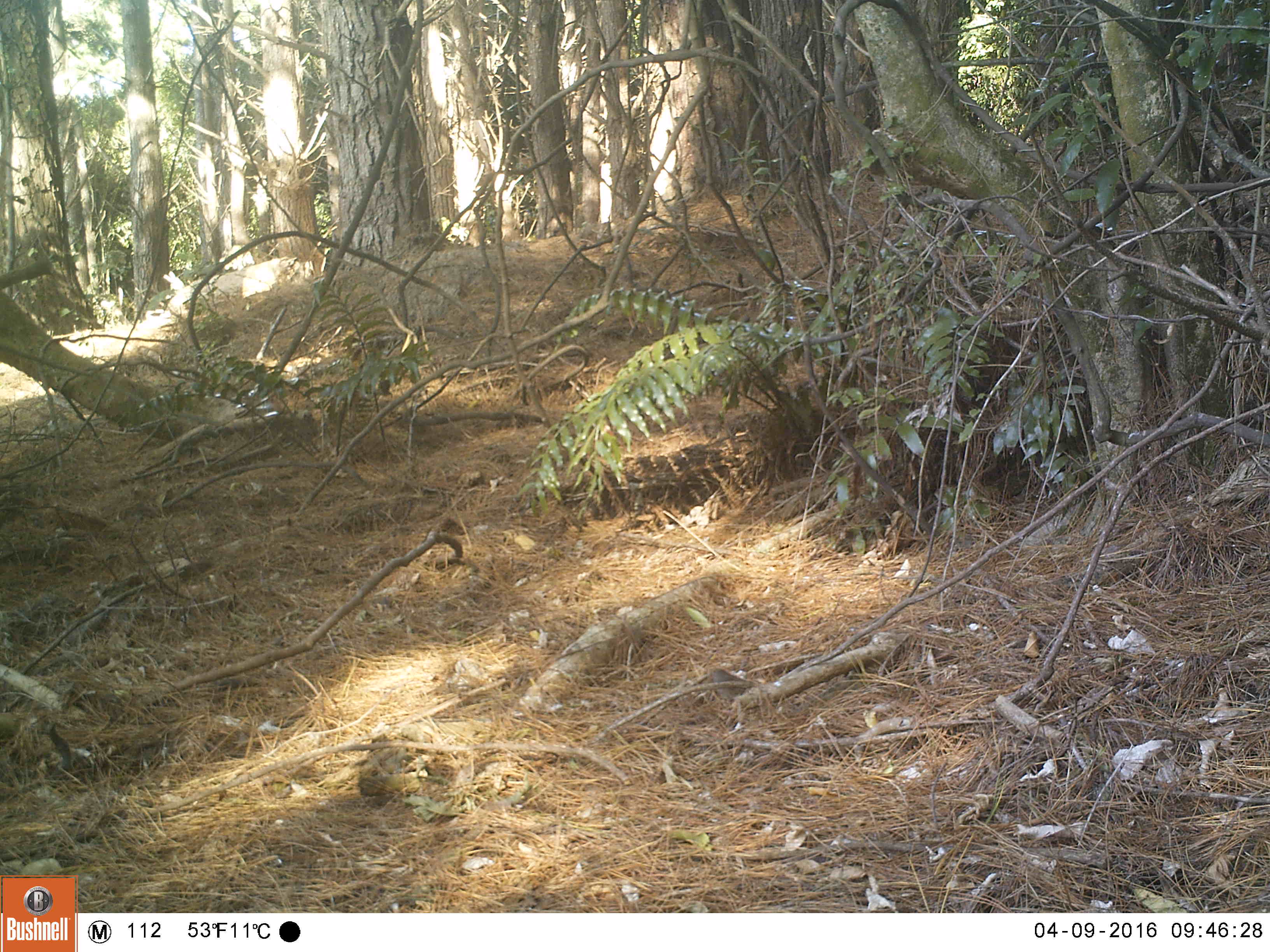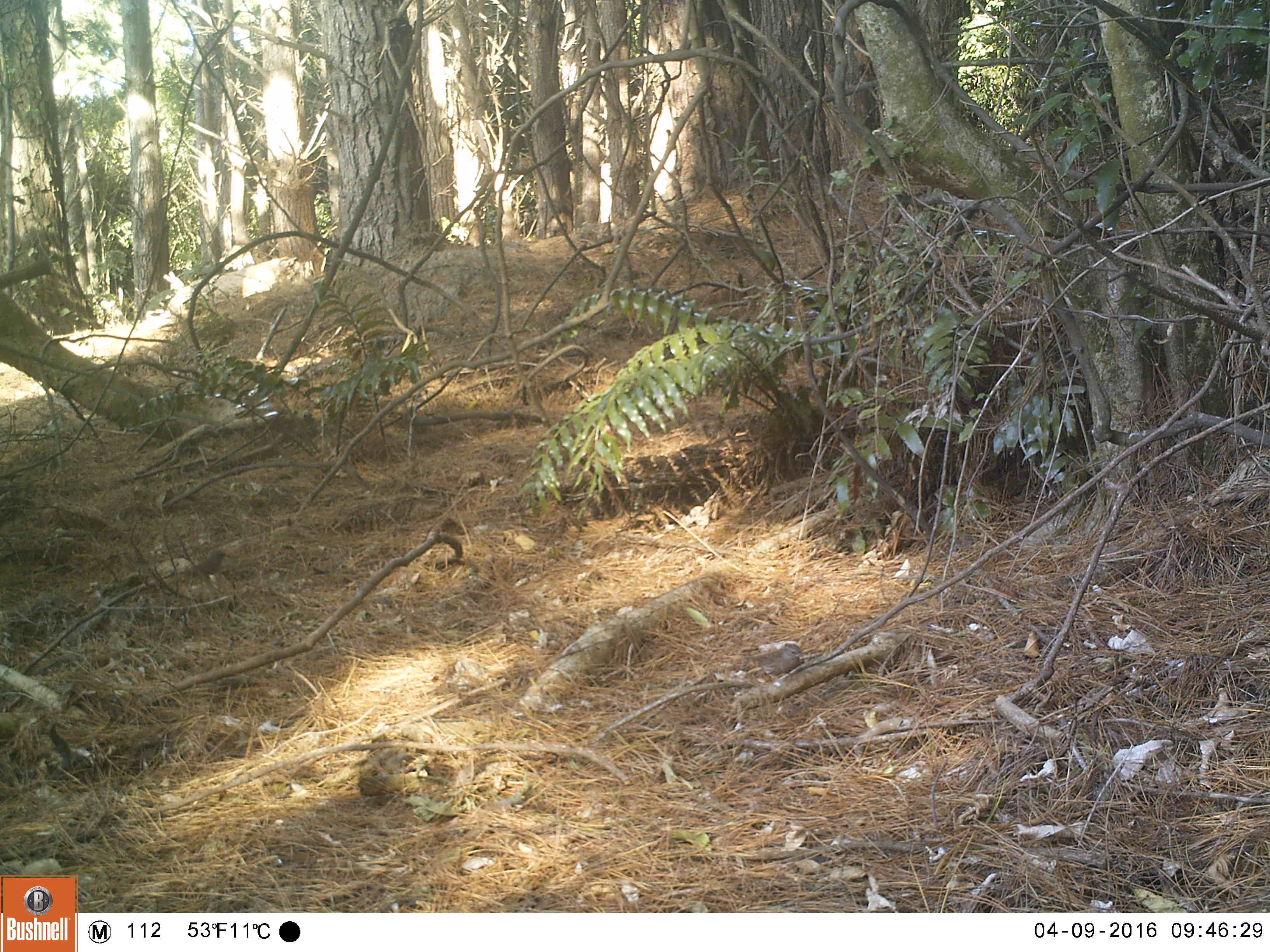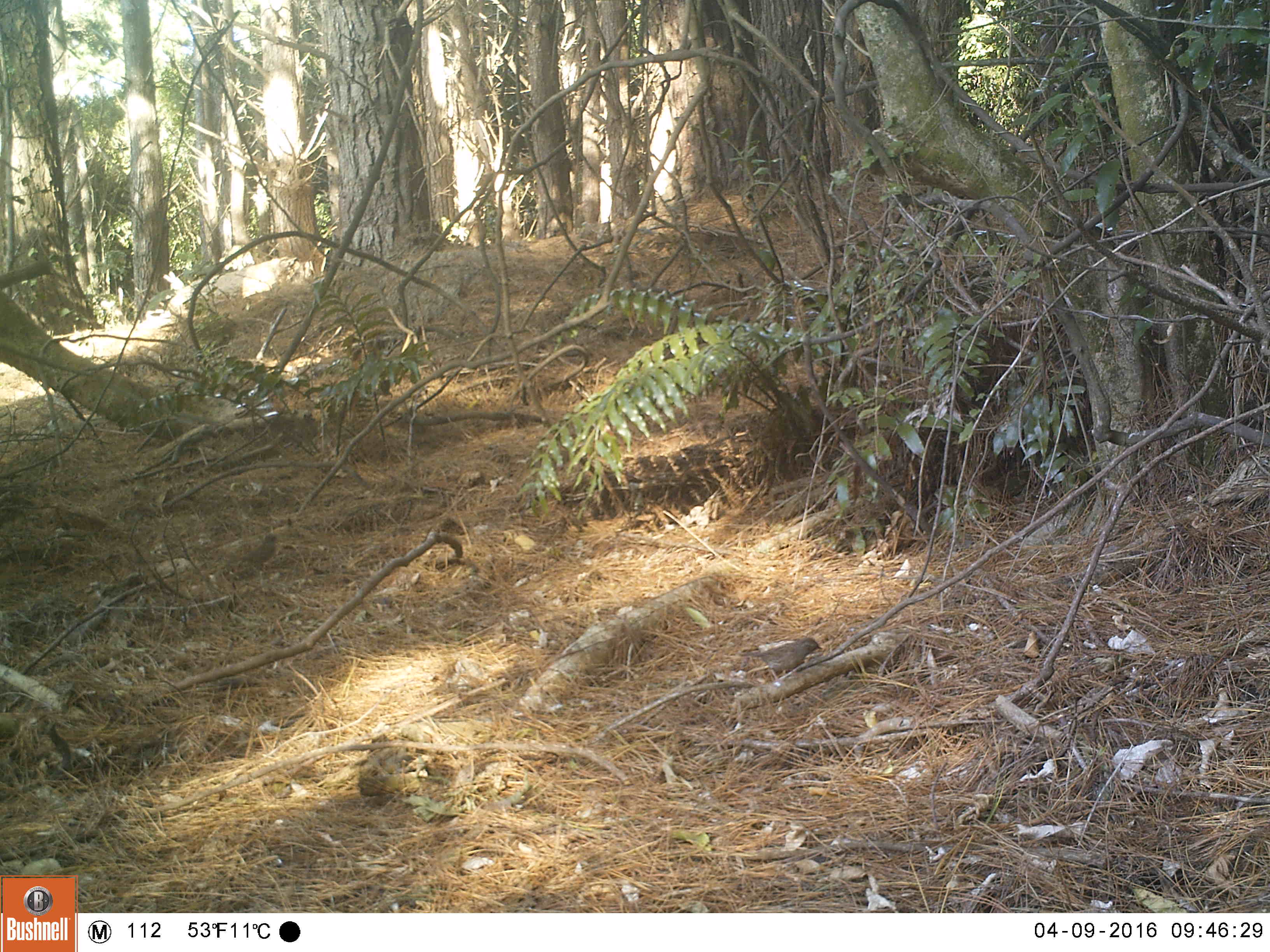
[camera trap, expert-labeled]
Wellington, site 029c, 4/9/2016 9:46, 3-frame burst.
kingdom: Animalia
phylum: Chordata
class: Aves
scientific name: Aves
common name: bird